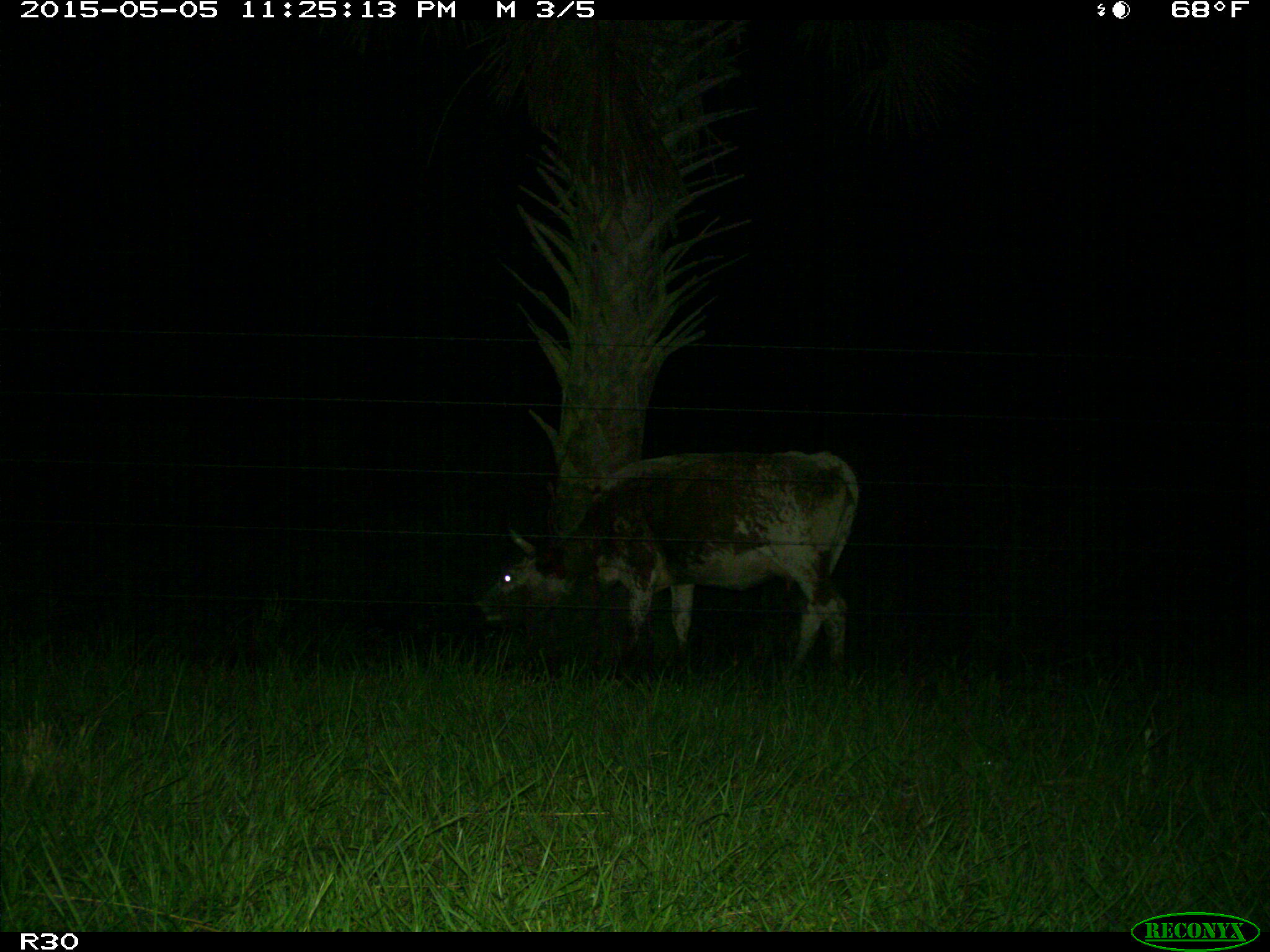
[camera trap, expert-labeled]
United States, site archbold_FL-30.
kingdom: Animalia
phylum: Chordata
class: Mammalia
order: Artiodactyla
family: Bovidae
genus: Bos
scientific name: Bos taurus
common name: domestic cow